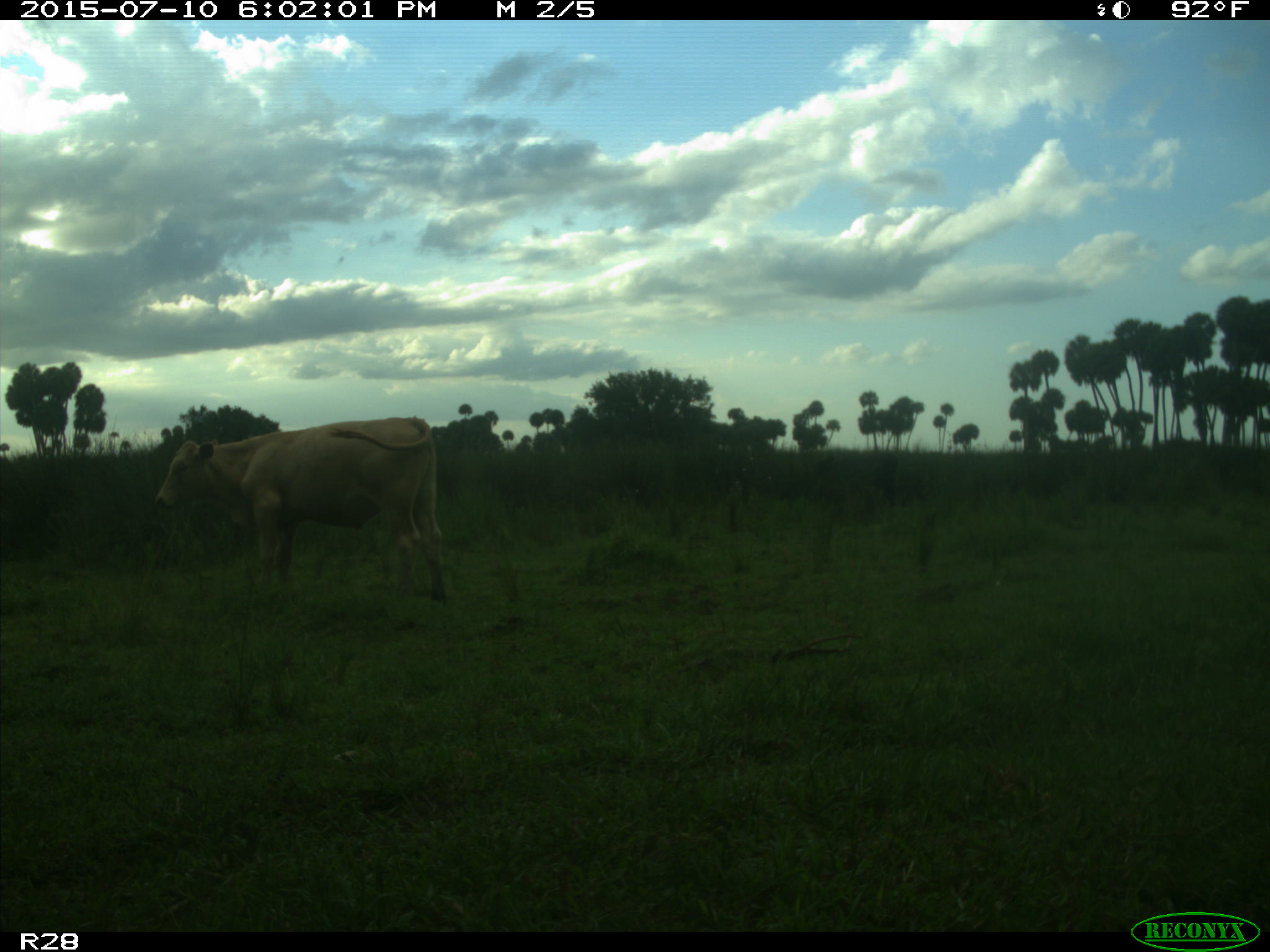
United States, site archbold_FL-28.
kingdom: Animalia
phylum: Chordata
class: Mammalia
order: Artiodactyla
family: Bovidae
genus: Bos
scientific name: Bos taurus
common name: domestic cow